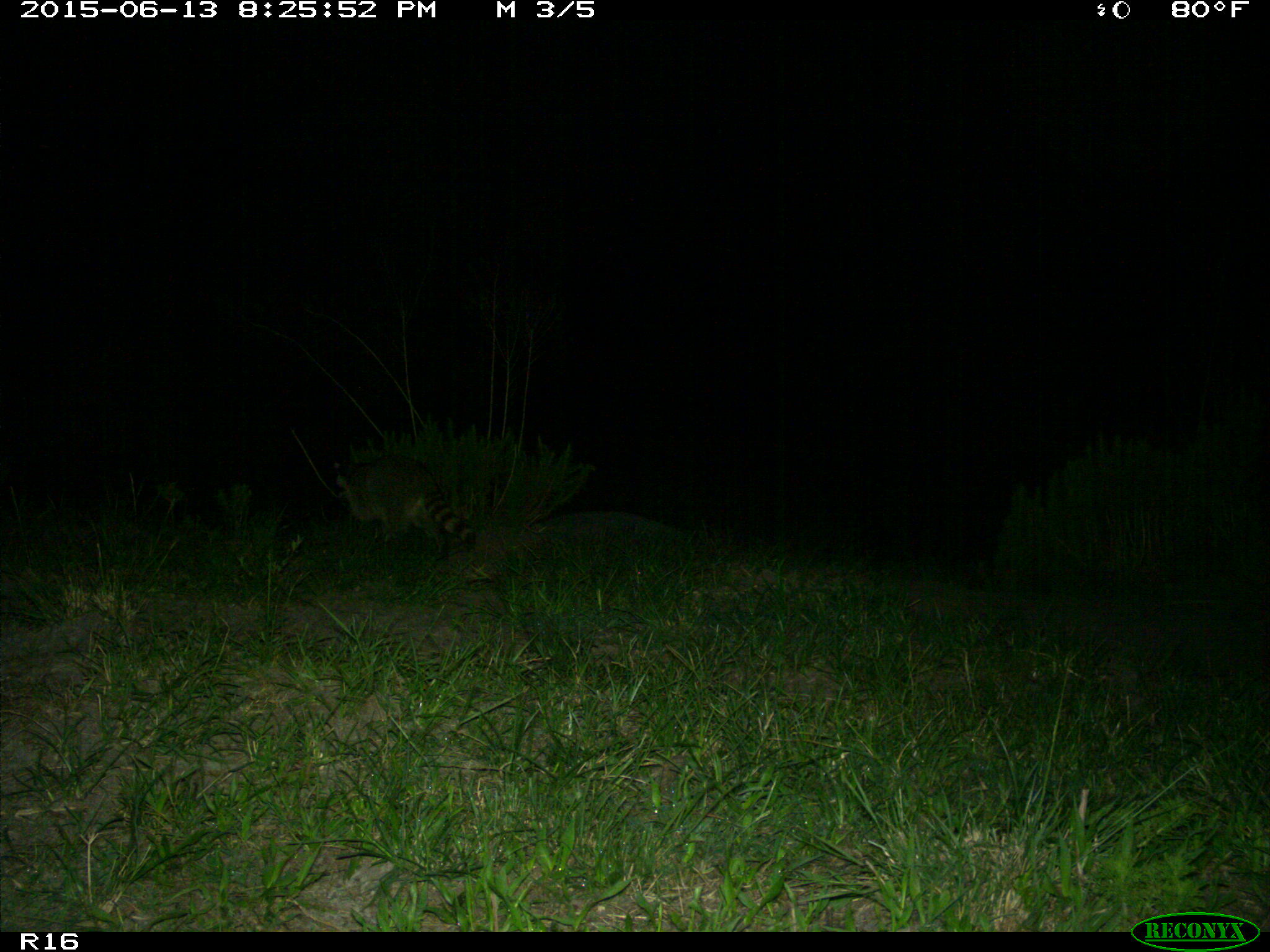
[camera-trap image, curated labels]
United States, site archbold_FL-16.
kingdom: Animalia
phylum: Chordata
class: Mammalia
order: Carnivora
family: Procyonidae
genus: Procyon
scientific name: Procyon lotor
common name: common raccoon